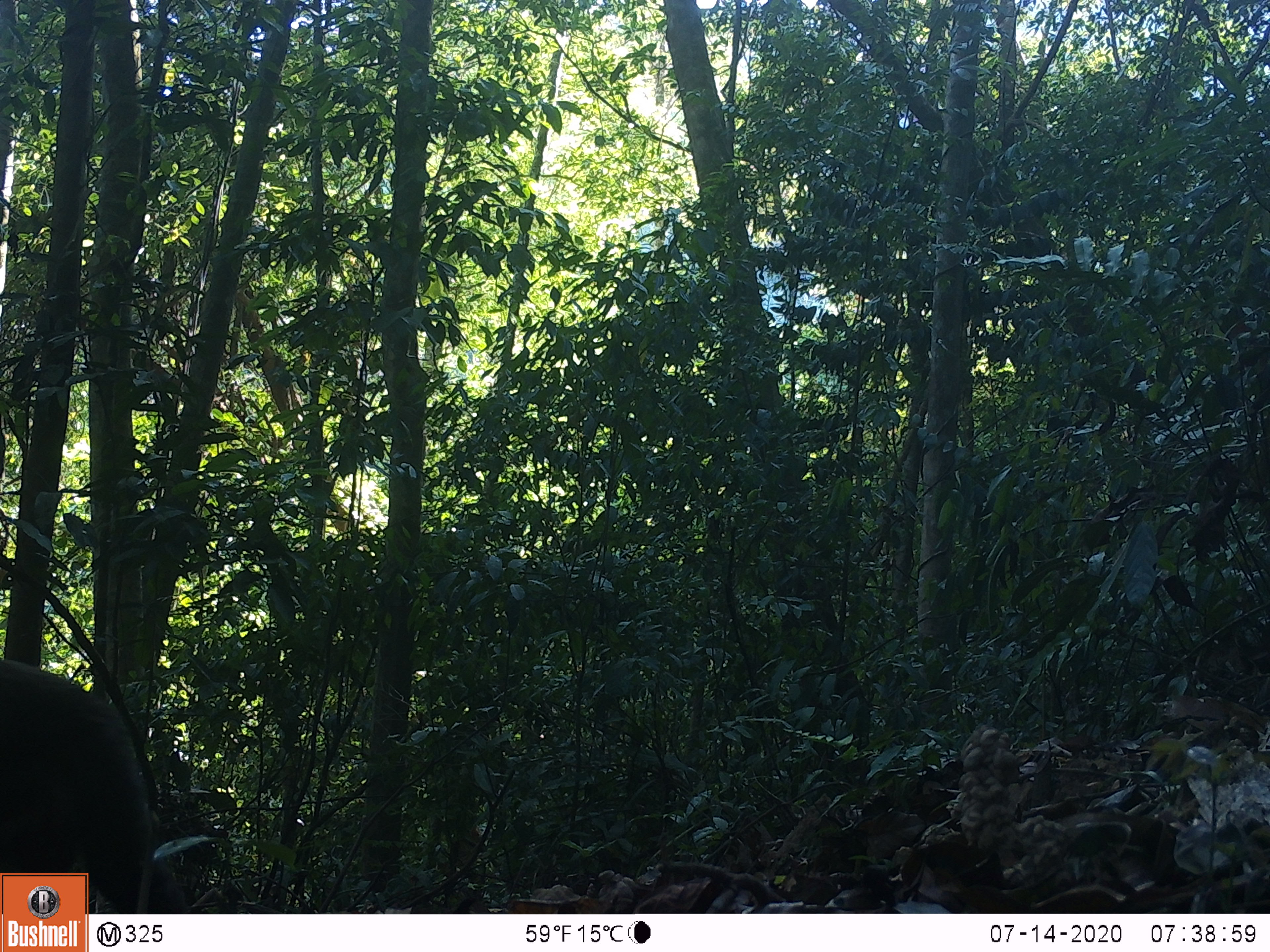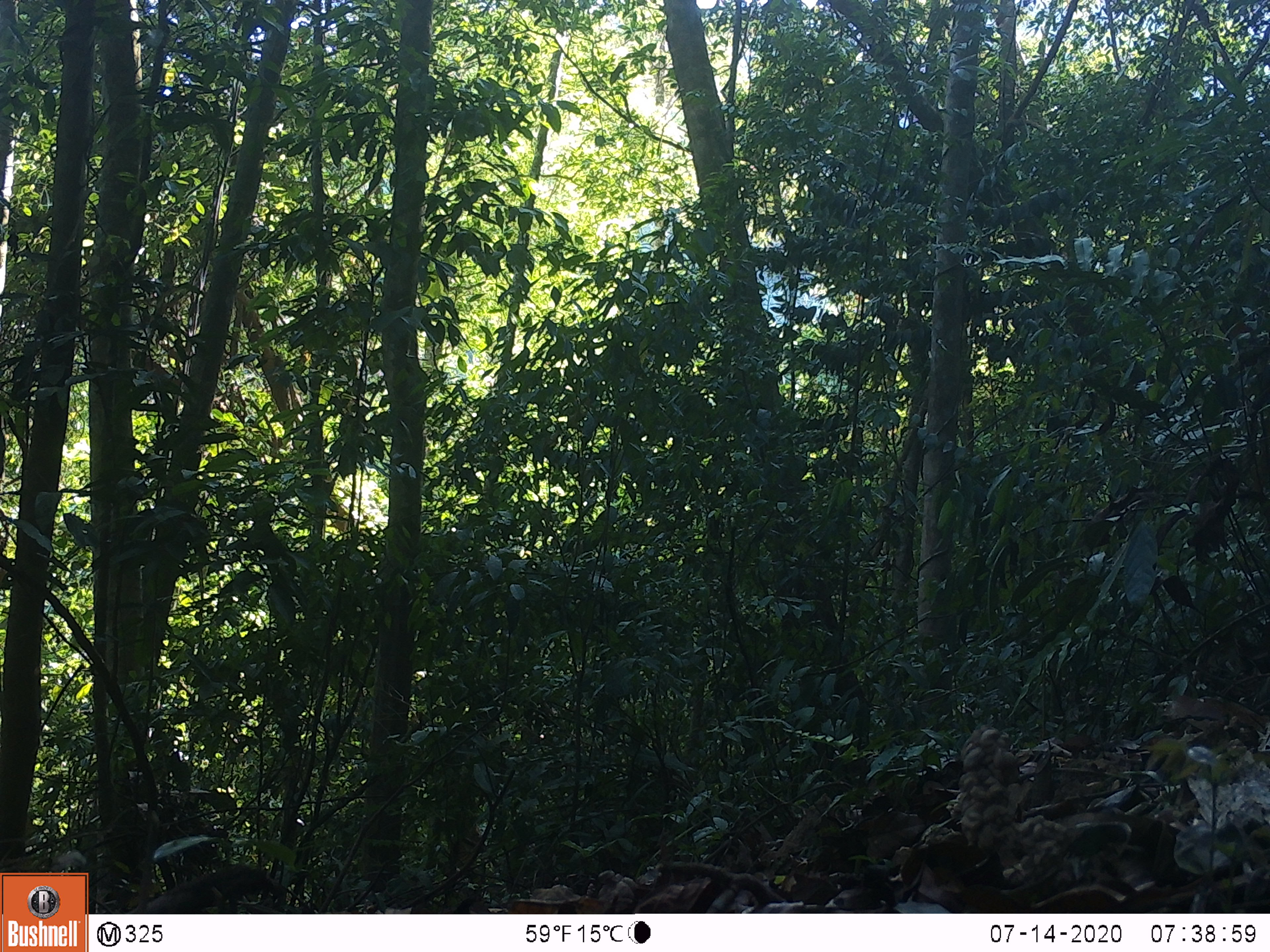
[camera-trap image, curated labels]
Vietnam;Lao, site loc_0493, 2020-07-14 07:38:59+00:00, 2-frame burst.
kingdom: Animalia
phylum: Chordata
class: Mammalia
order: Primates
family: Cercopithecidae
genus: Macaca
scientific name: Macaca arctoides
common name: stump-tailed macaque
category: stump tailed macaque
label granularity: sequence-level